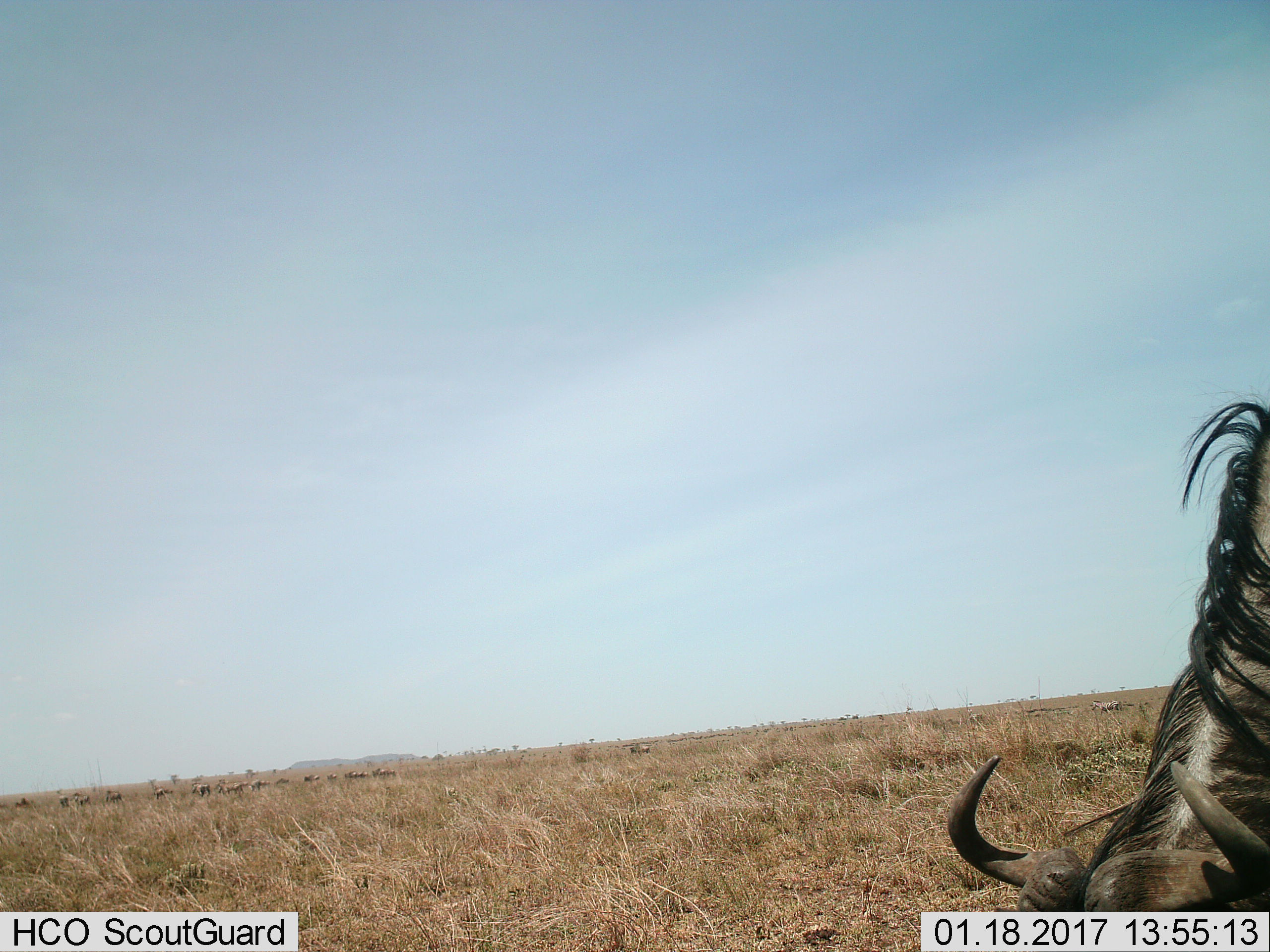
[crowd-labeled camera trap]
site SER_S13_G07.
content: unidentified animal